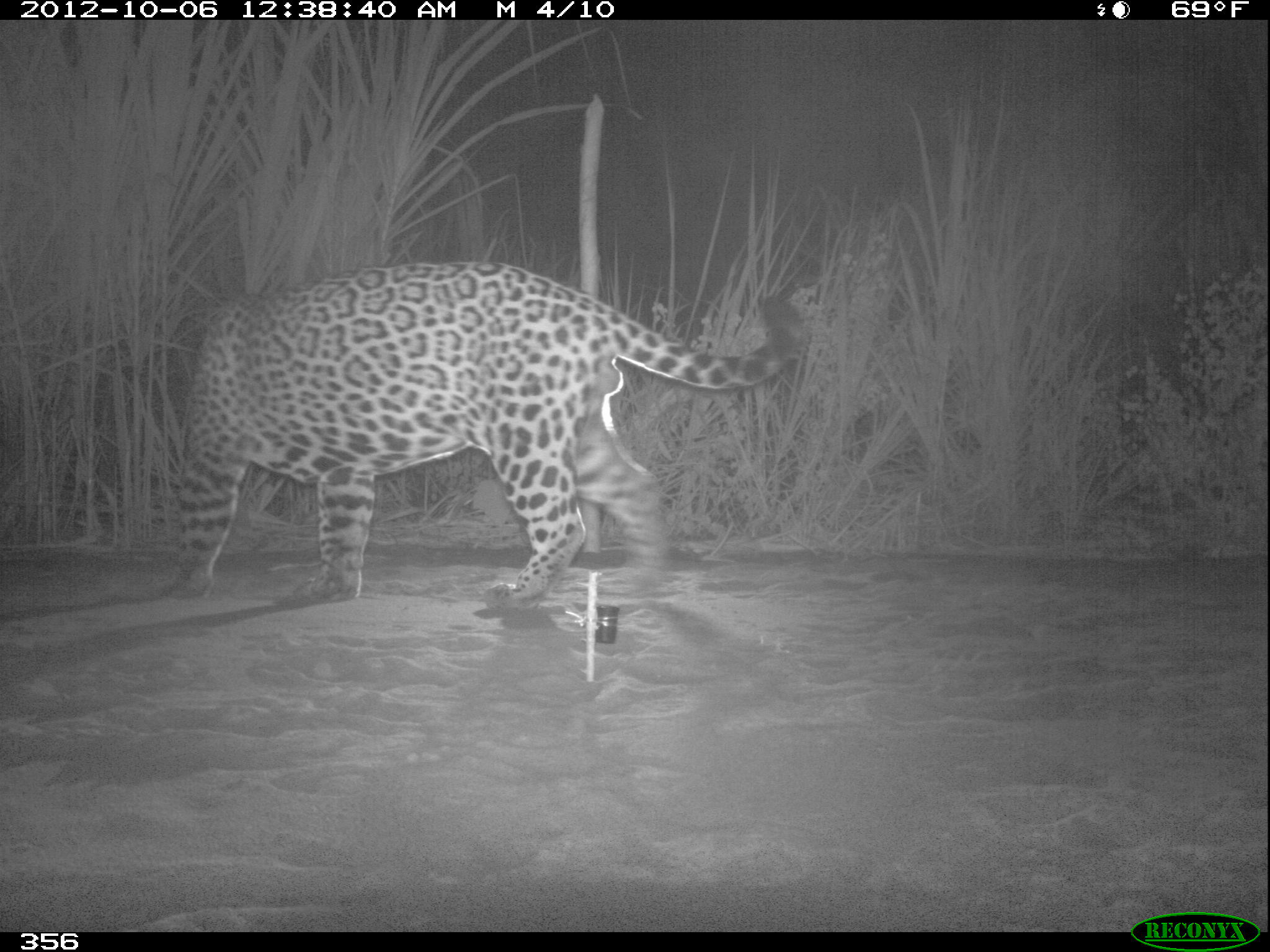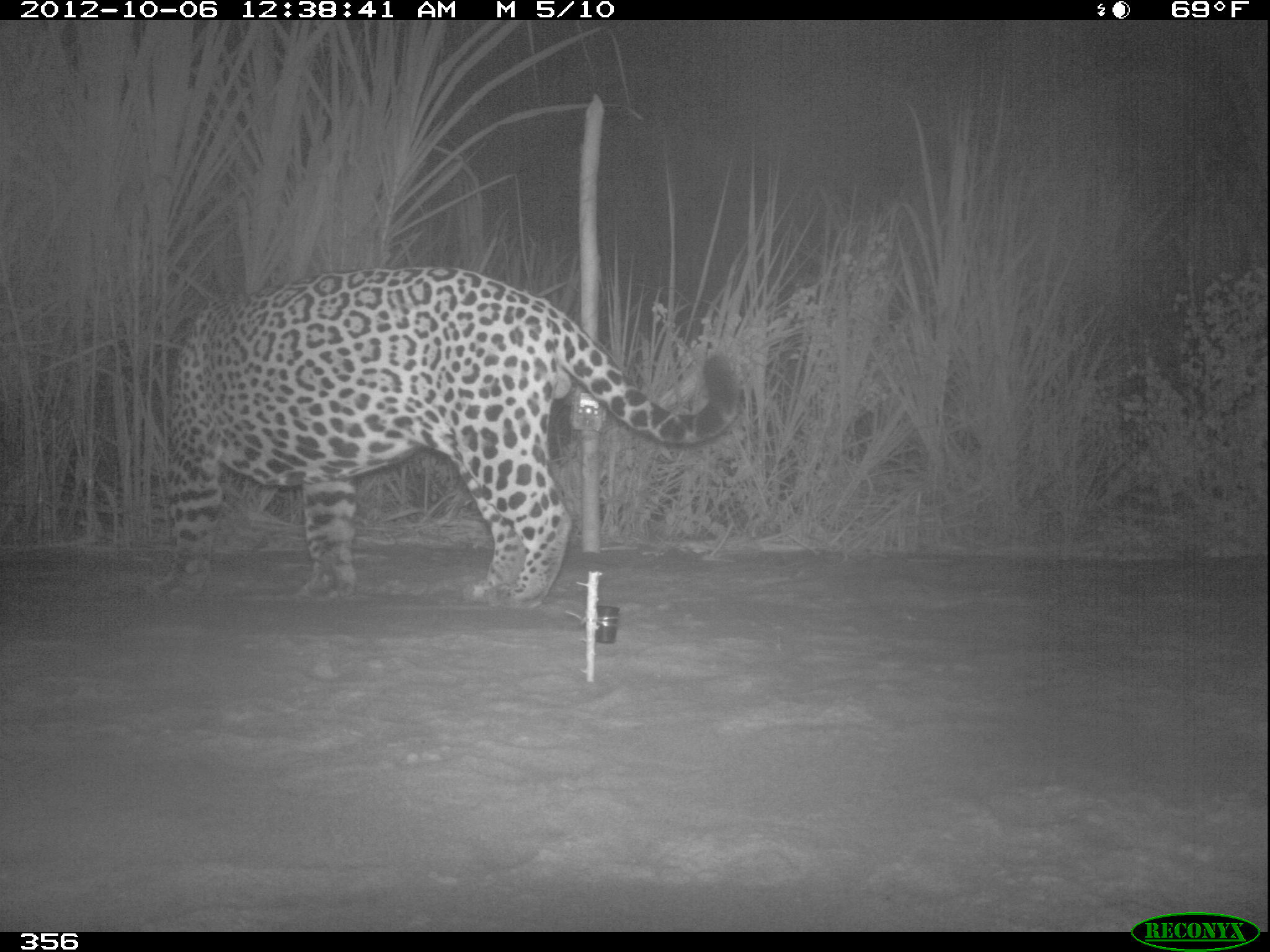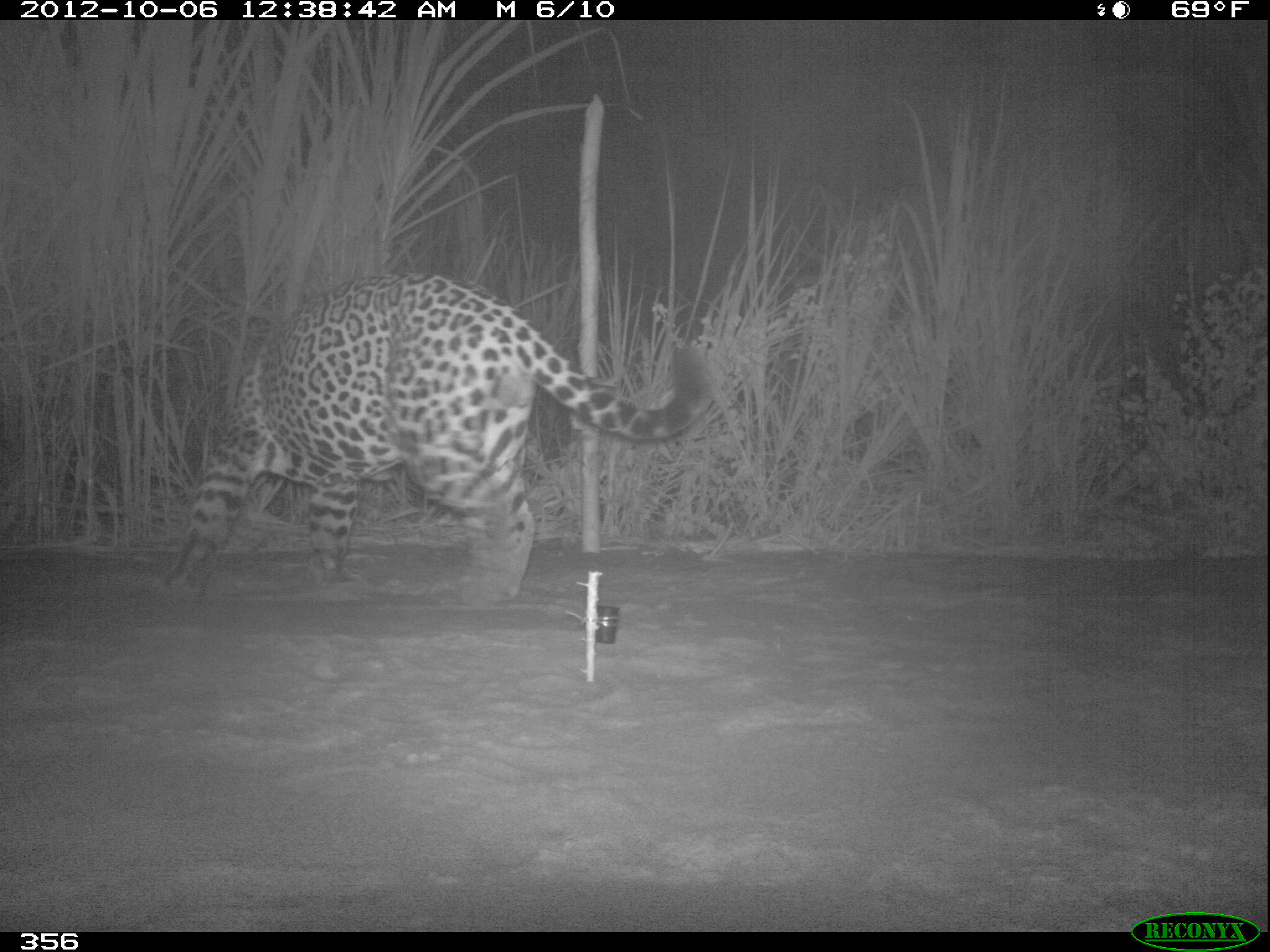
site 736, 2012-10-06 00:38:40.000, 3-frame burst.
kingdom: Animalia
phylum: Chordata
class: Mammalia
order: Carnivora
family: Felidae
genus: Panthera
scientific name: Panthera onca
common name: jaguar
Panthera onca (jaguar).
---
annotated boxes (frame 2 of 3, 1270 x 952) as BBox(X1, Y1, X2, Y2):
panthera onca: BBox(162, 267, 736, 610)